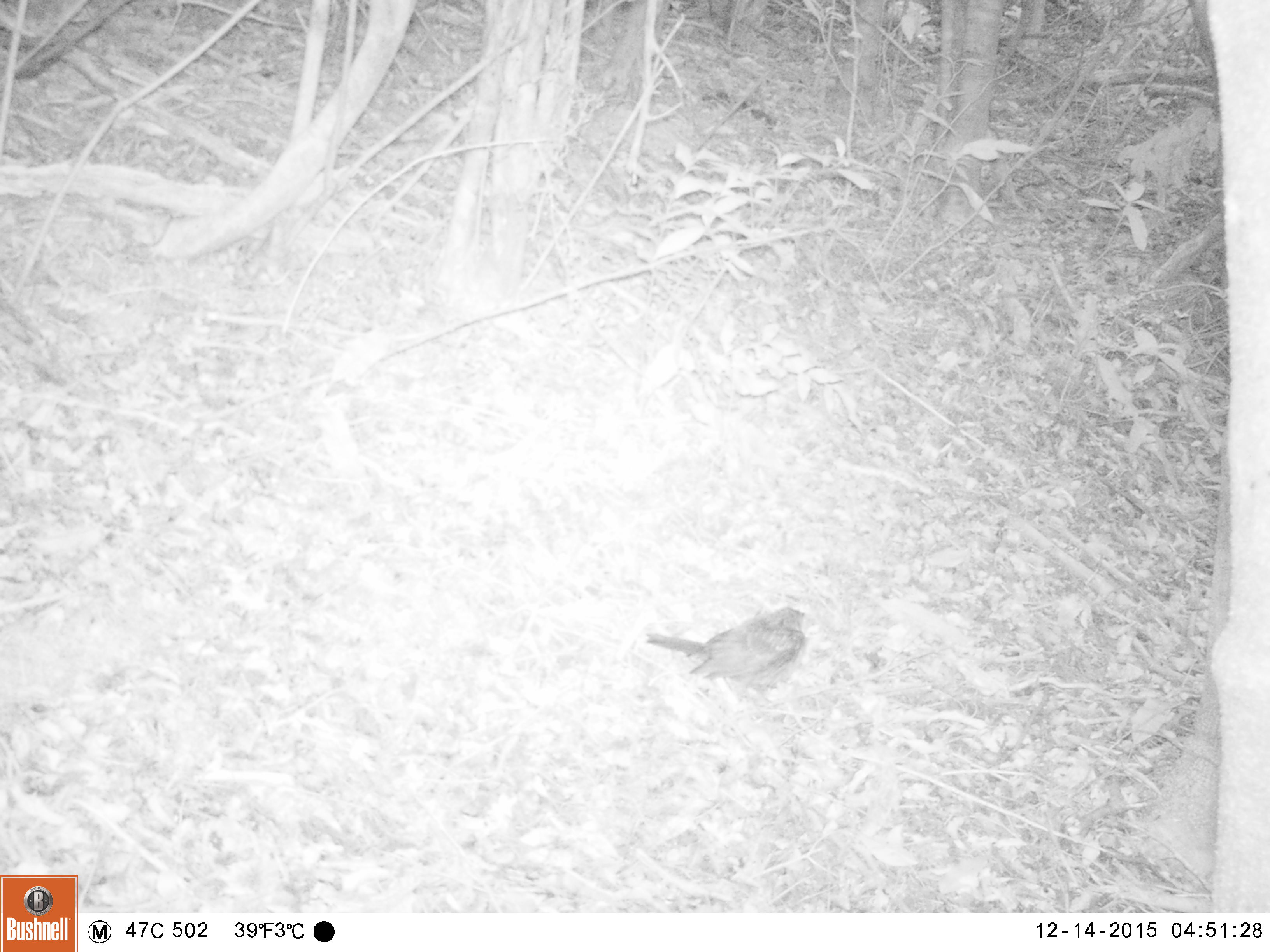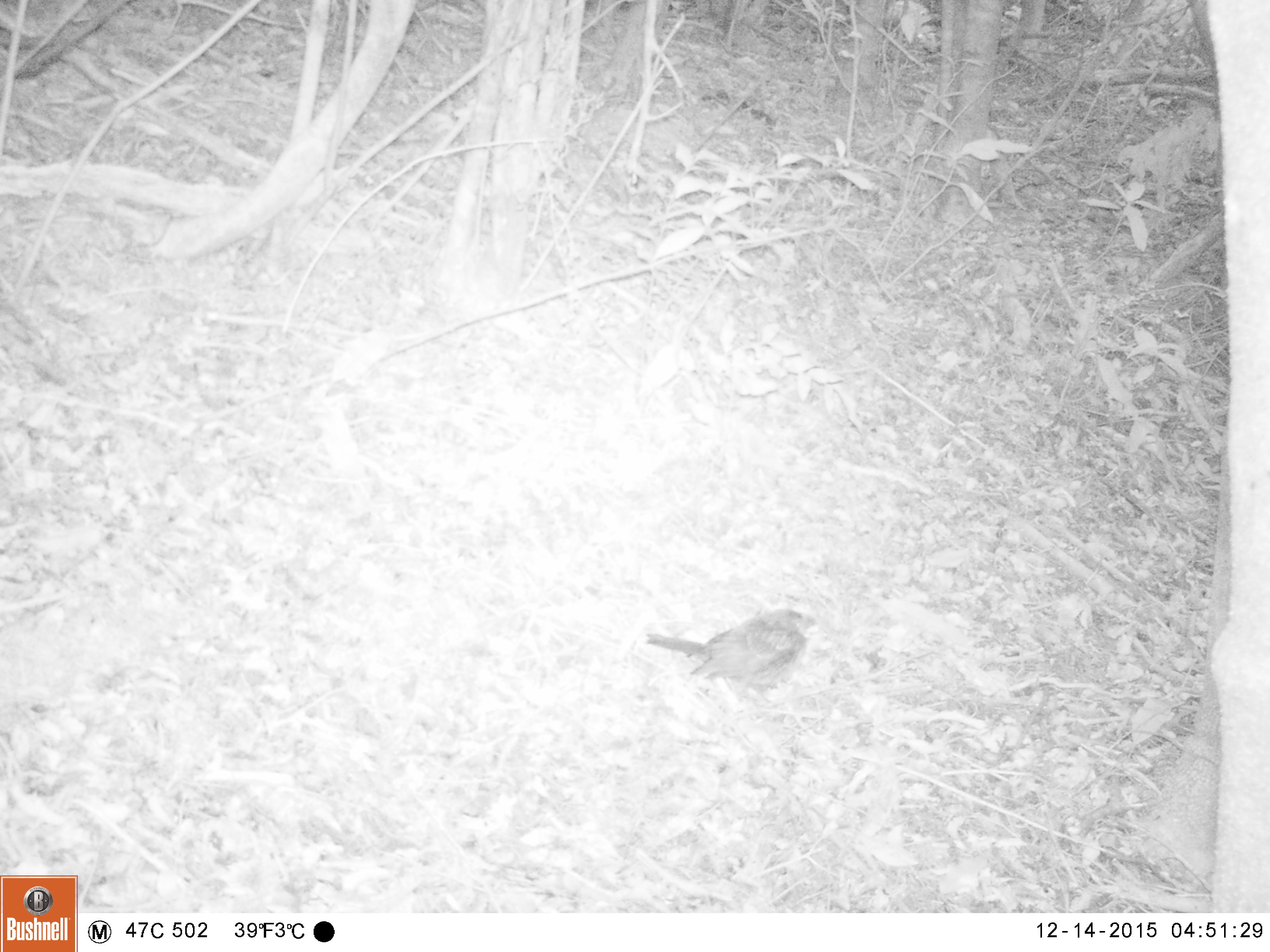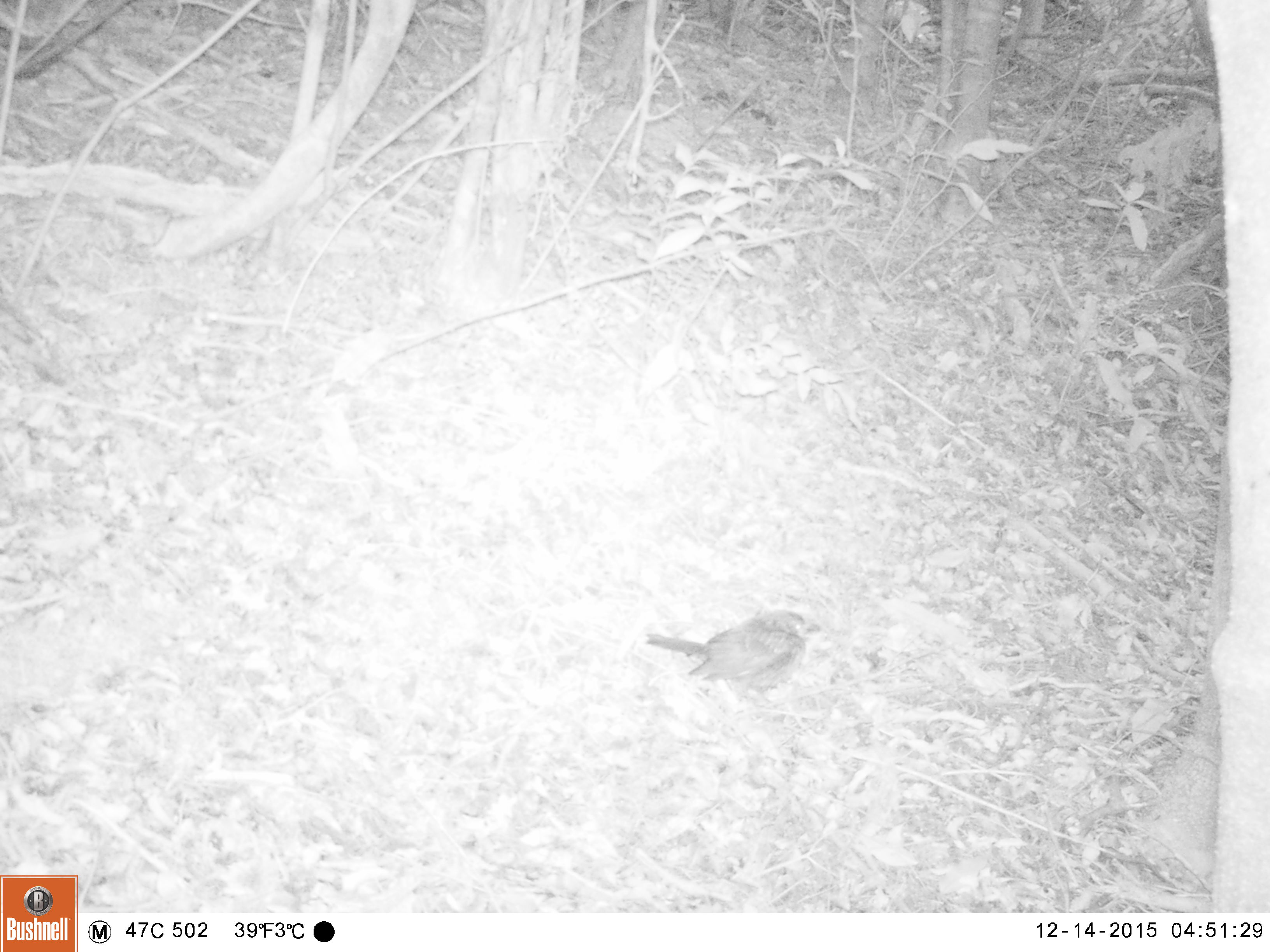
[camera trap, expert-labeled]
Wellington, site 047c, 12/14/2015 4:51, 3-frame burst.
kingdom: Animalia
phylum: Chordata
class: Aves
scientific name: Aves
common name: bird